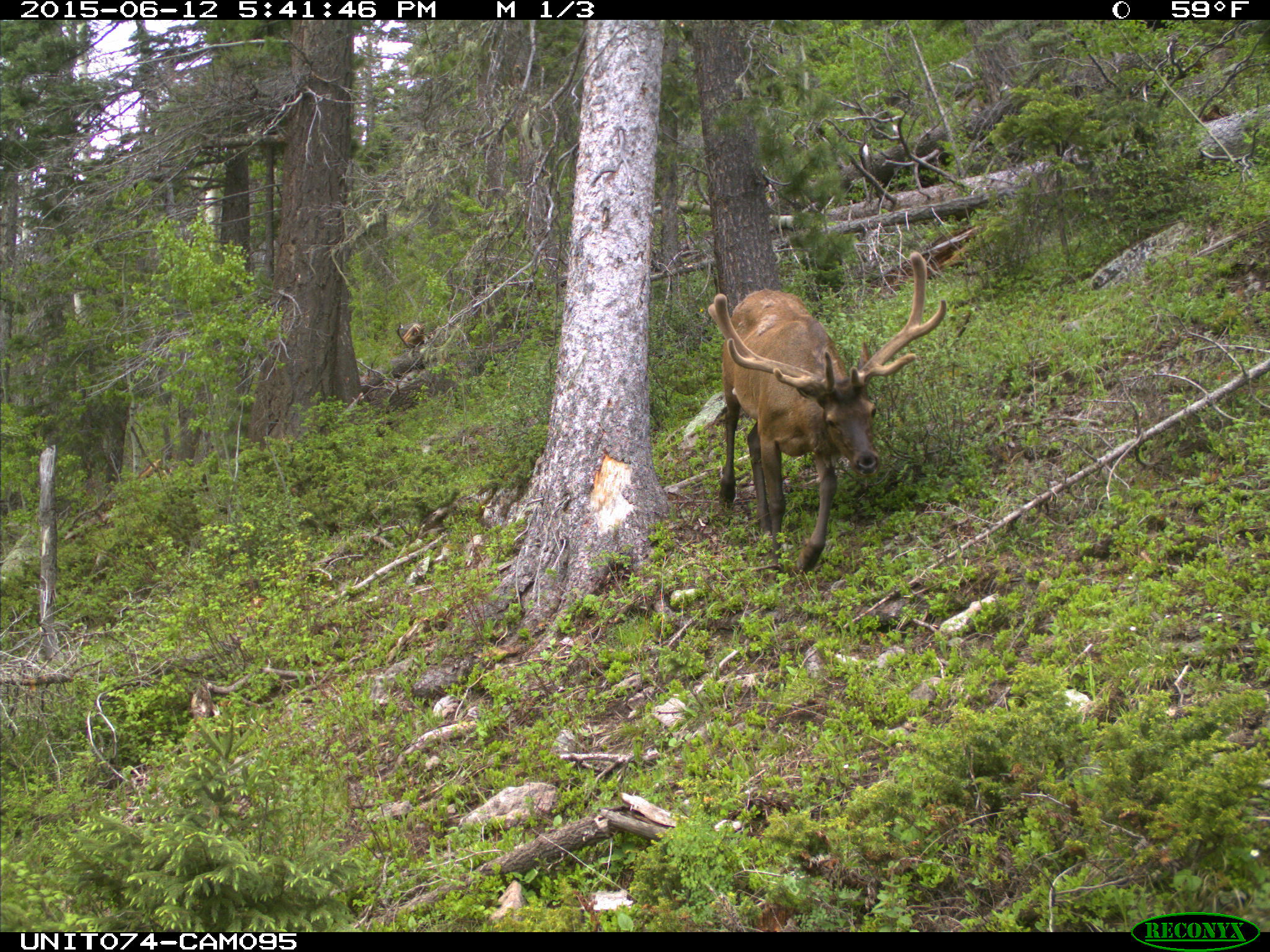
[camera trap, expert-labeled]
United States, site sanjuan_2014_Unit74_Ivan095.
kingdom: Animalia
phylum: Chordata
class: Mammalia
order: Artiodactyla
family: Cervidae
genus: Cervus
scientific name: Cervus elaphus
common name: red deer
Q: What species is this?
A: Cervus elaphus (red deer).